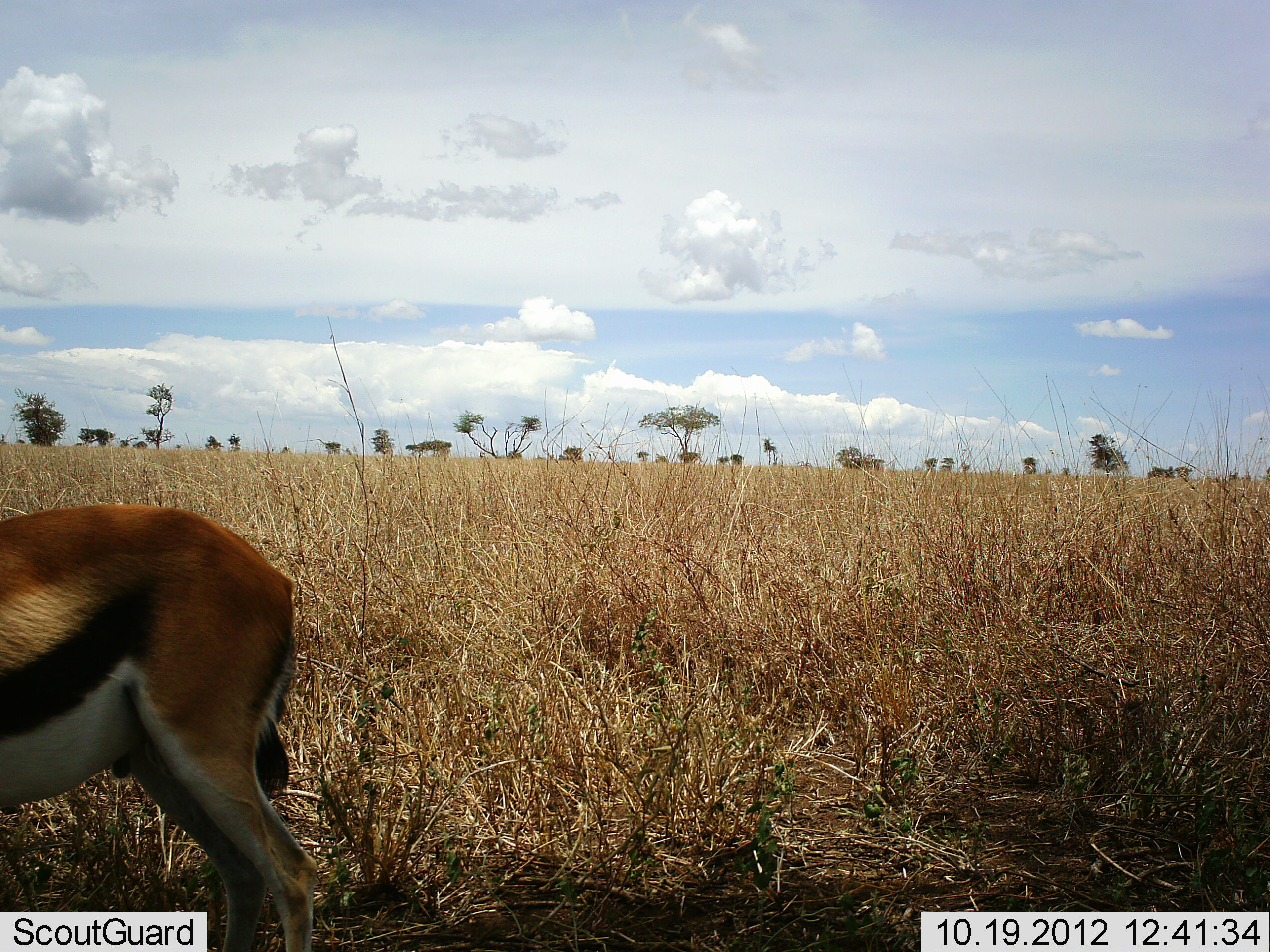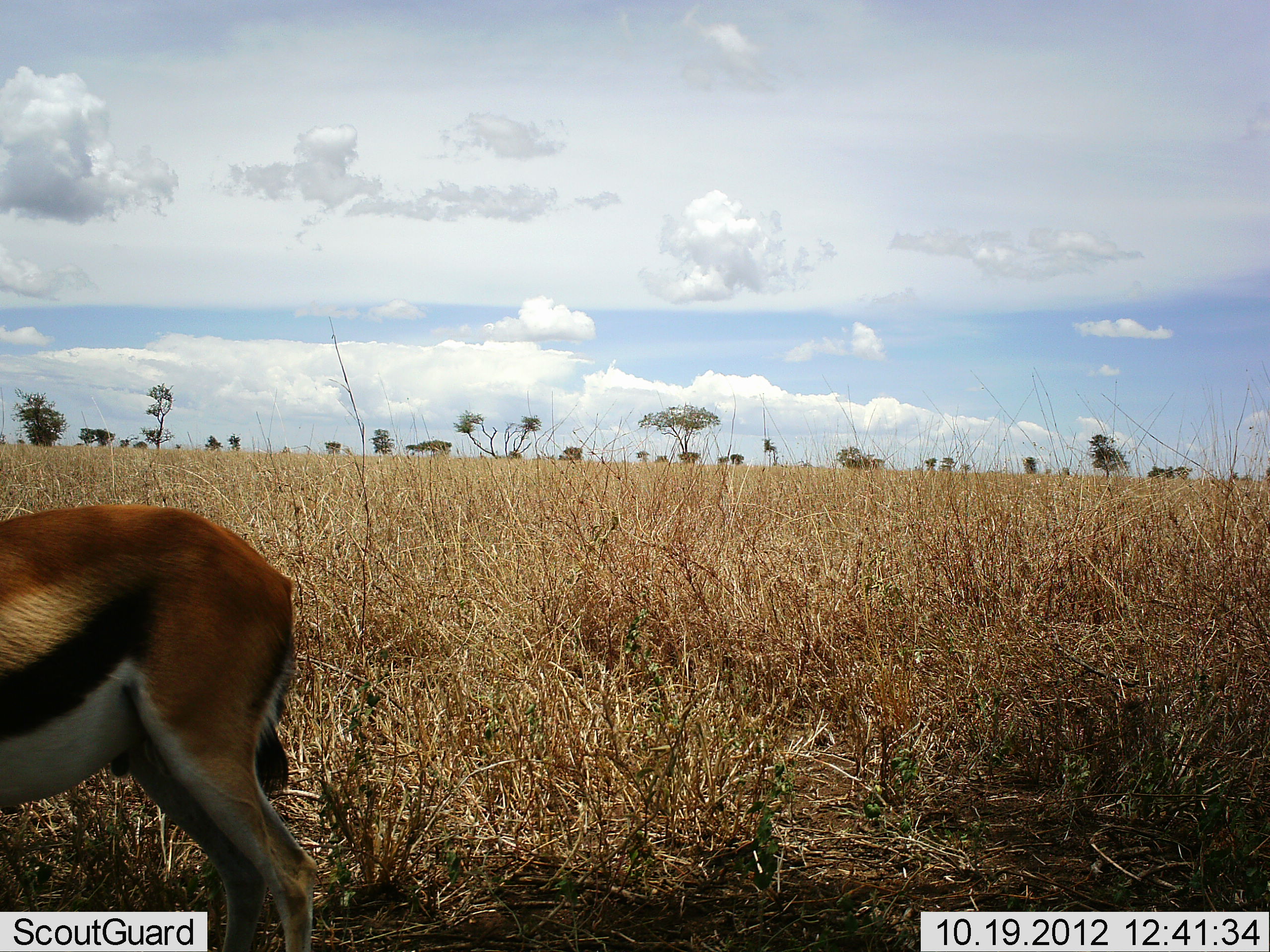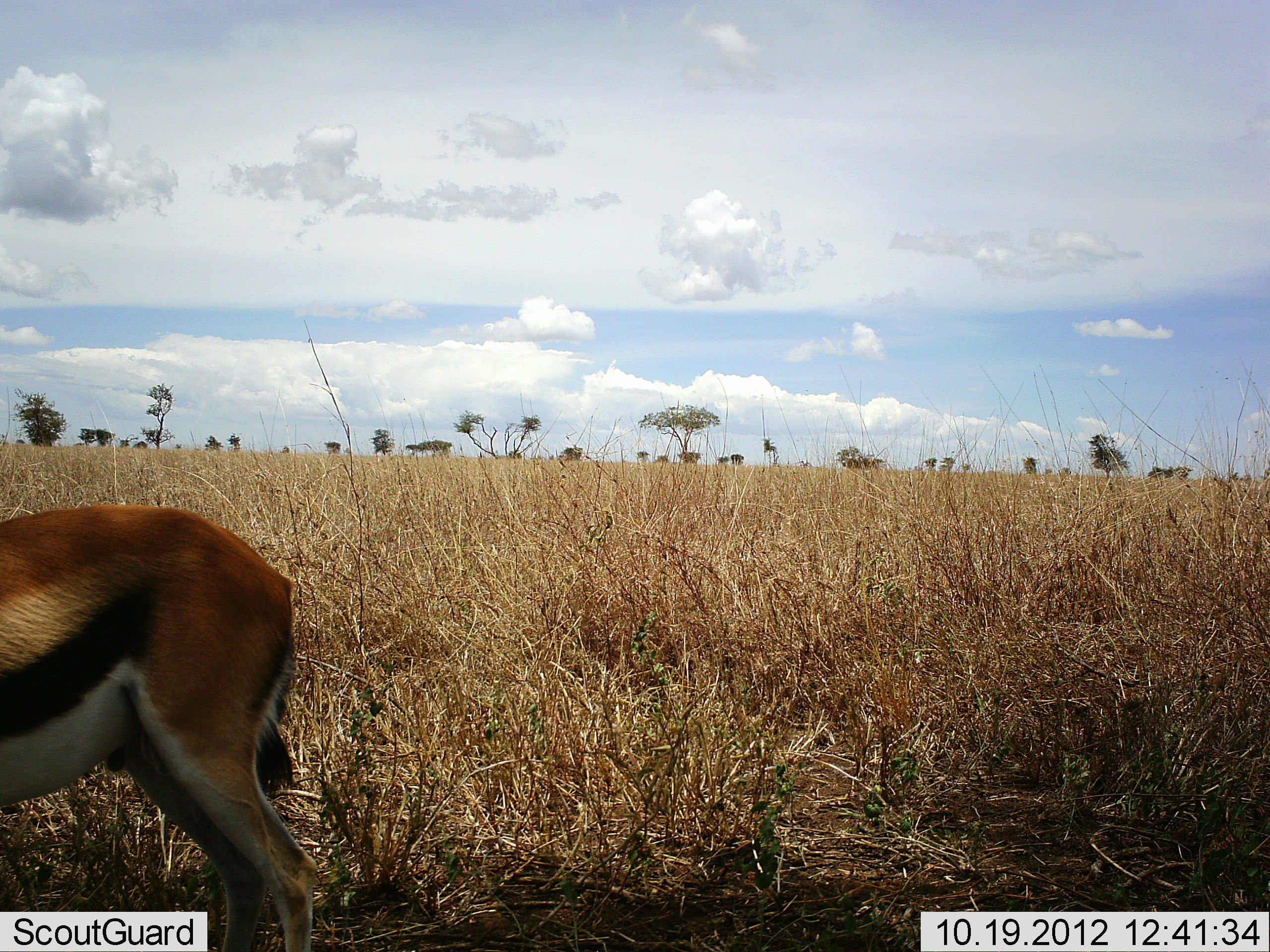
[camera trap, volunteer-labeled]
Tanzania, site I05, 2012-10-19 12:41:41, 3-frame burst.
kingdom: Animalia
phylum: Chordata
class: Mammalia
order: Artiodactyla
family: Bovidae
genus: Eudorcas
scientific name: Eudorcas thomsonii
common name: thomson's gazelle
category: gazellethomsons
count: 1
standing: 100%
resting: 0%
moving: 0%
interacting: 0%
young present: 0%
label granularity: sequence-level